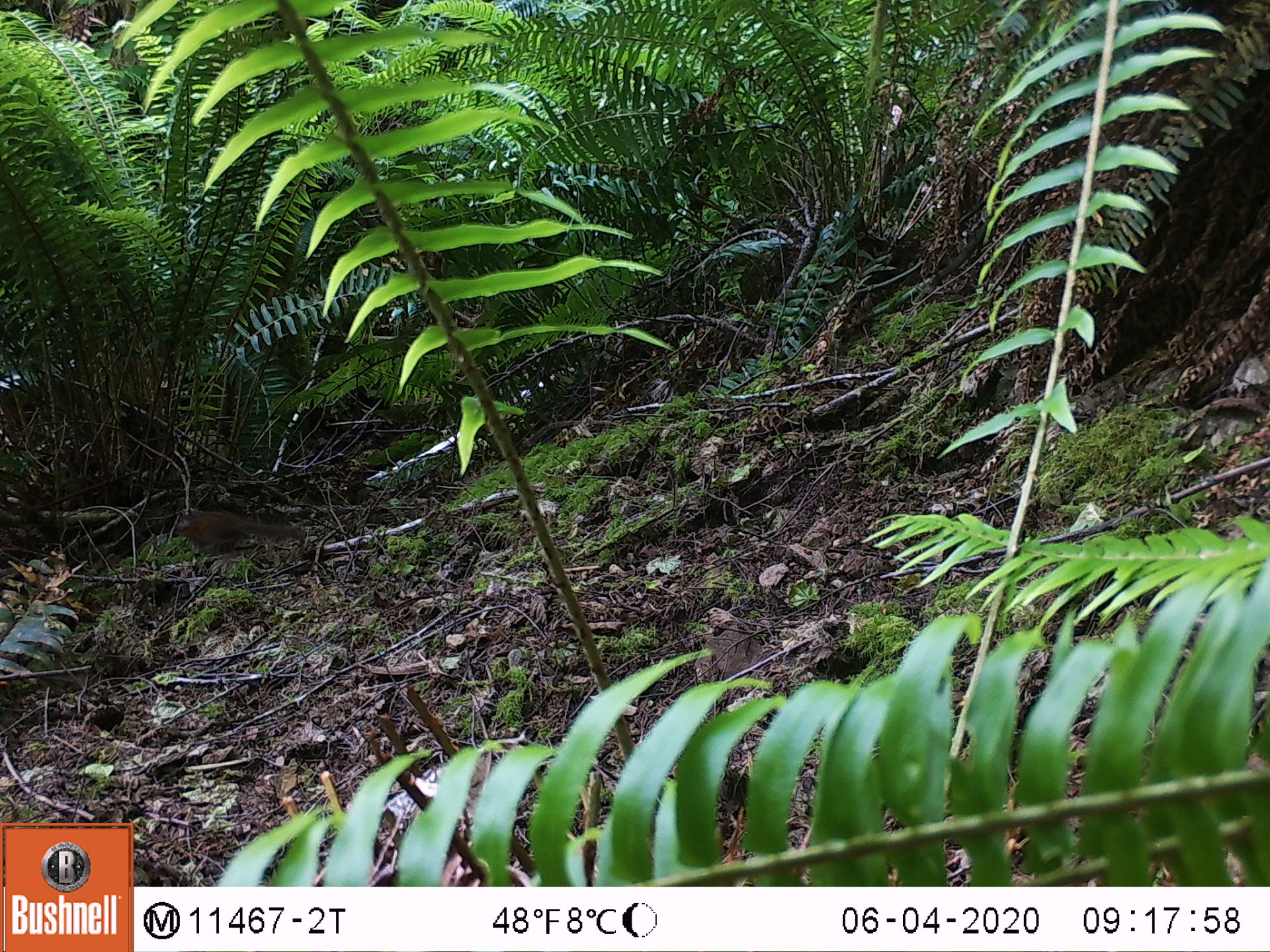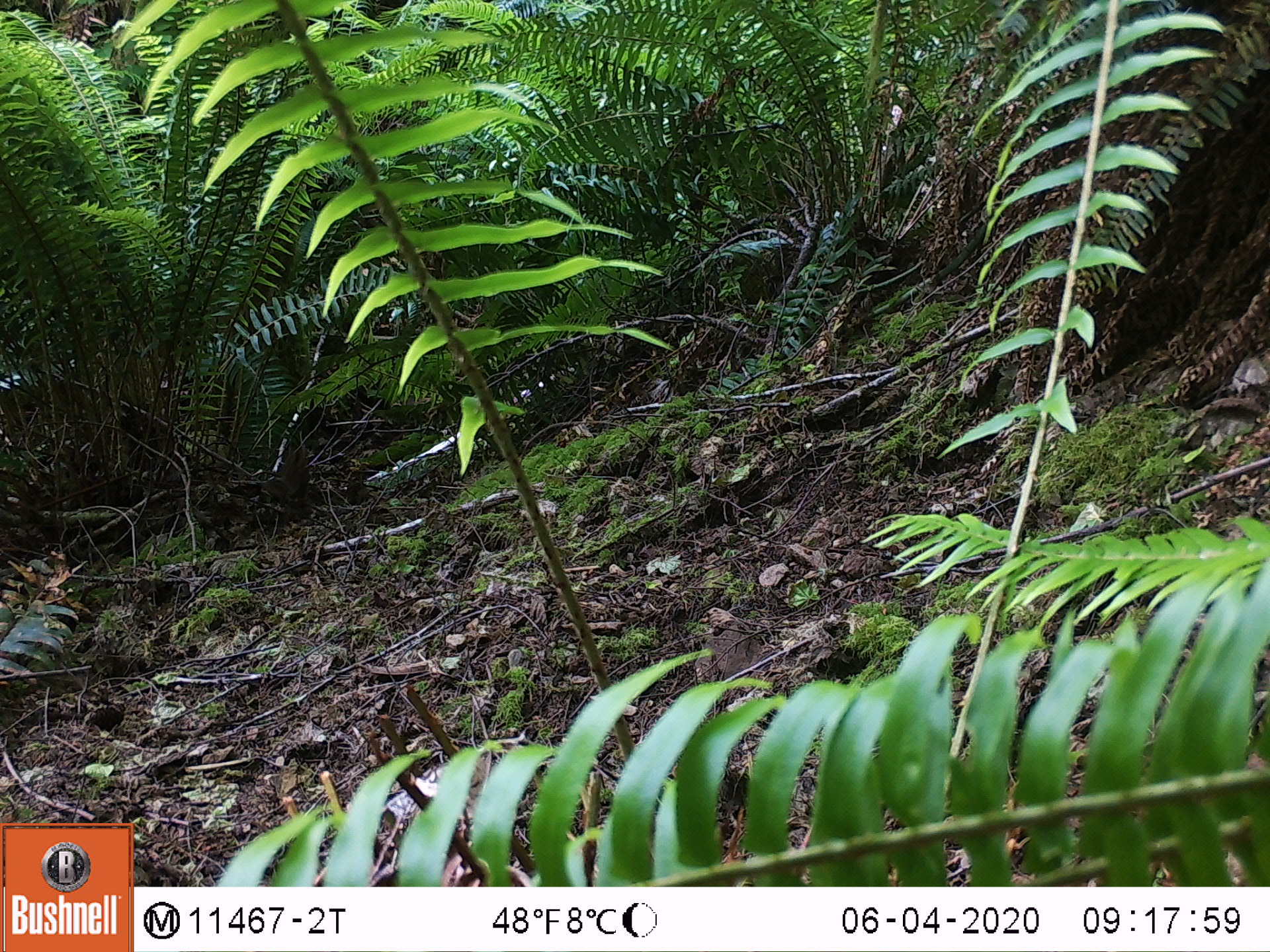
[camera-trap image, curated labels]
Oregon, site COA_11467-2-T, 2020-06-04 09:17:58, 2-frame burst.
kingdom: Animalia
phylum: Chordata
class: Mammalia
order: Rodentia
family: Sciuridae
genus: Neotamias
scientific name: Neotamias townsendii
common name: townsend's chipmunk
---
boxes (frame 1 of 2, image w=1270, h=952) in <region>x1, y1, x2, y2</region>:
townsend's chipmunk: <region>167, 506, 309, 556</region>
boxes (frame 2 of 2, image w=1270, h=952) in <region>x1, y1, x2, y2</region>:
townsend's chipmunk: <region>259, 441, 313, 518</region>